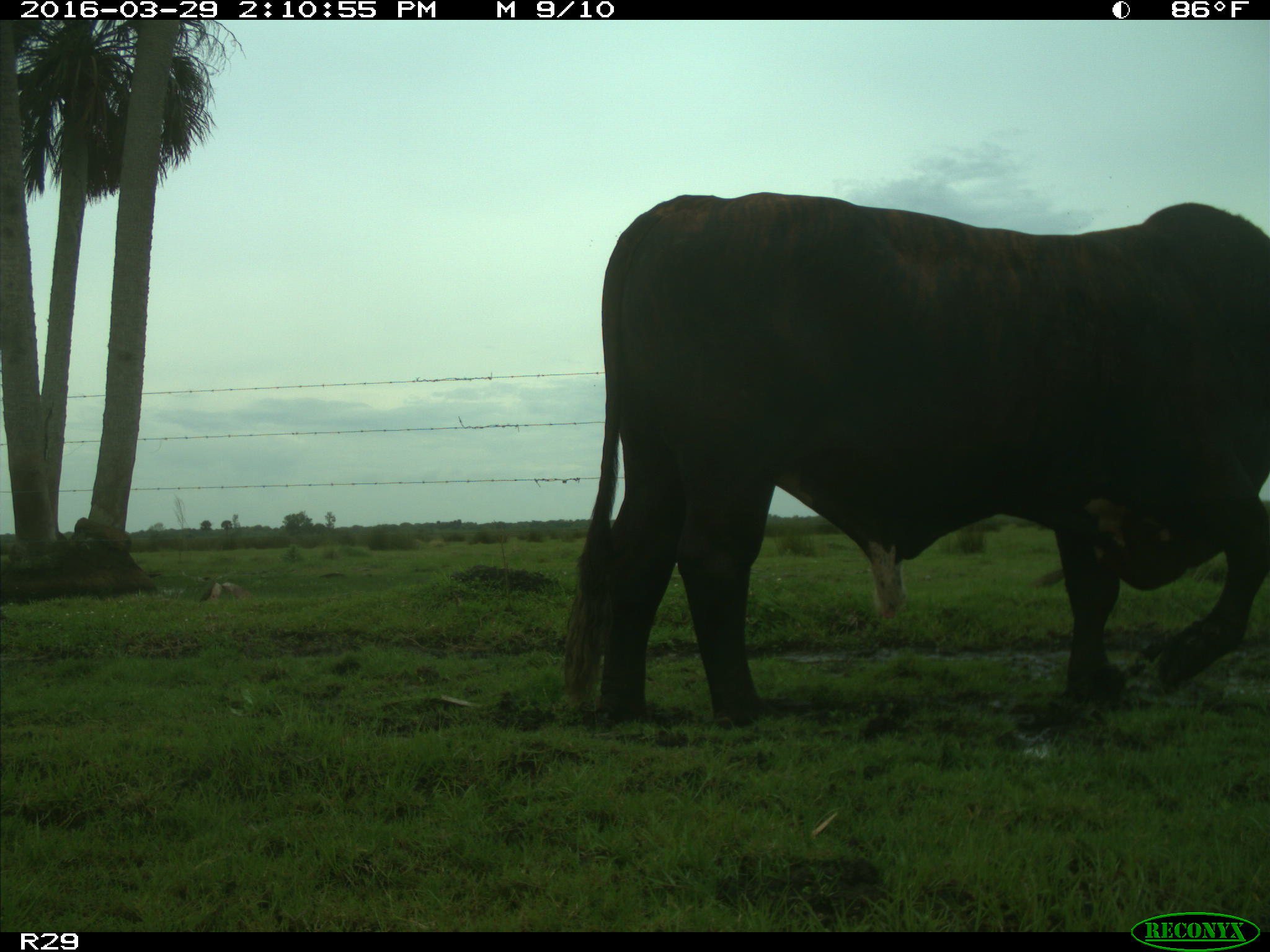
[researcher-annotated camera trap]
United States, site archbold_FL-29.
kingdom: Animalia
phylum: Chordata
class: Mammalia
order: Artiodactyla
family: Bovidae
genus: Bos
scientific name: Bos taurus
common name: domestic cow